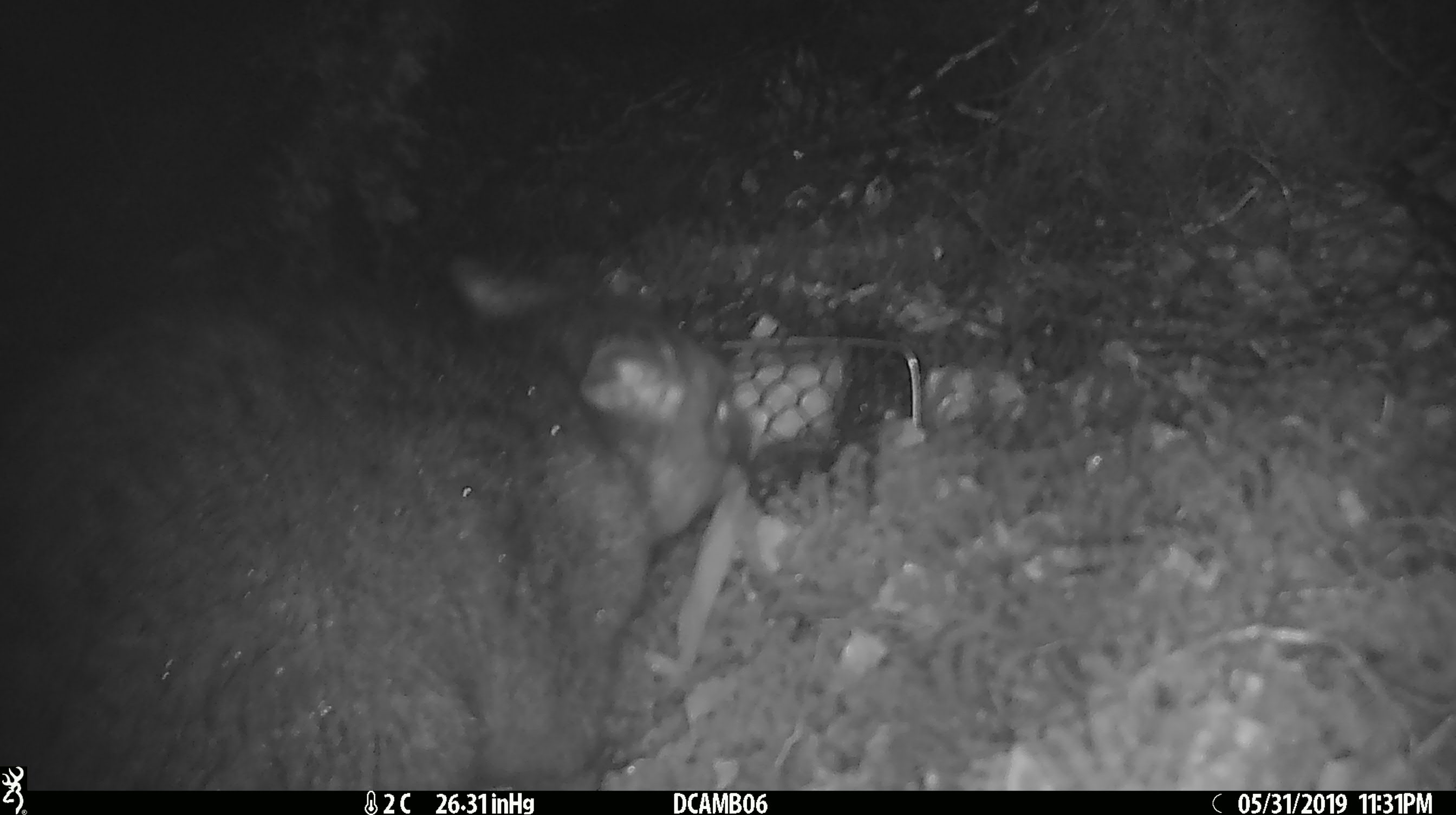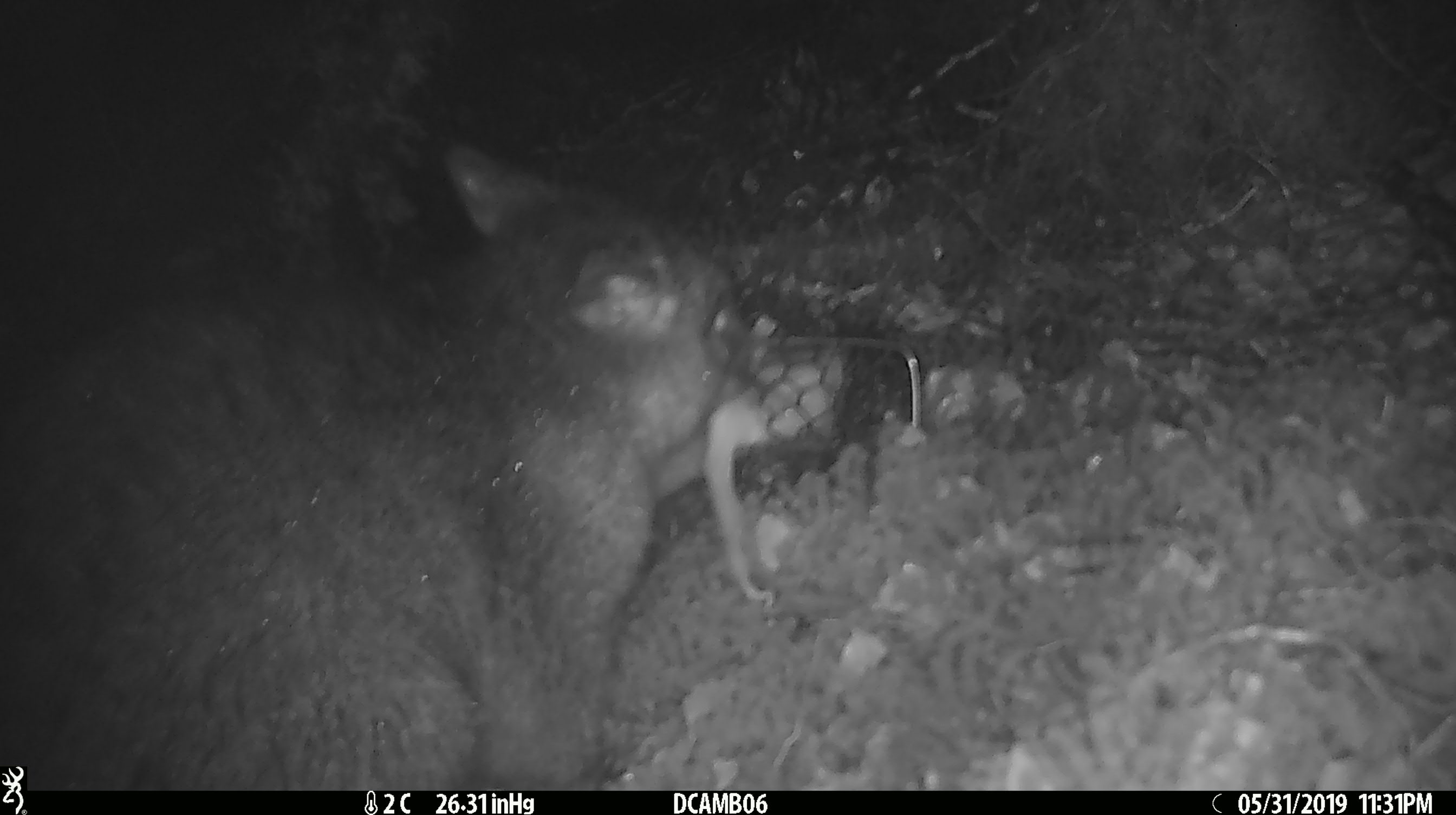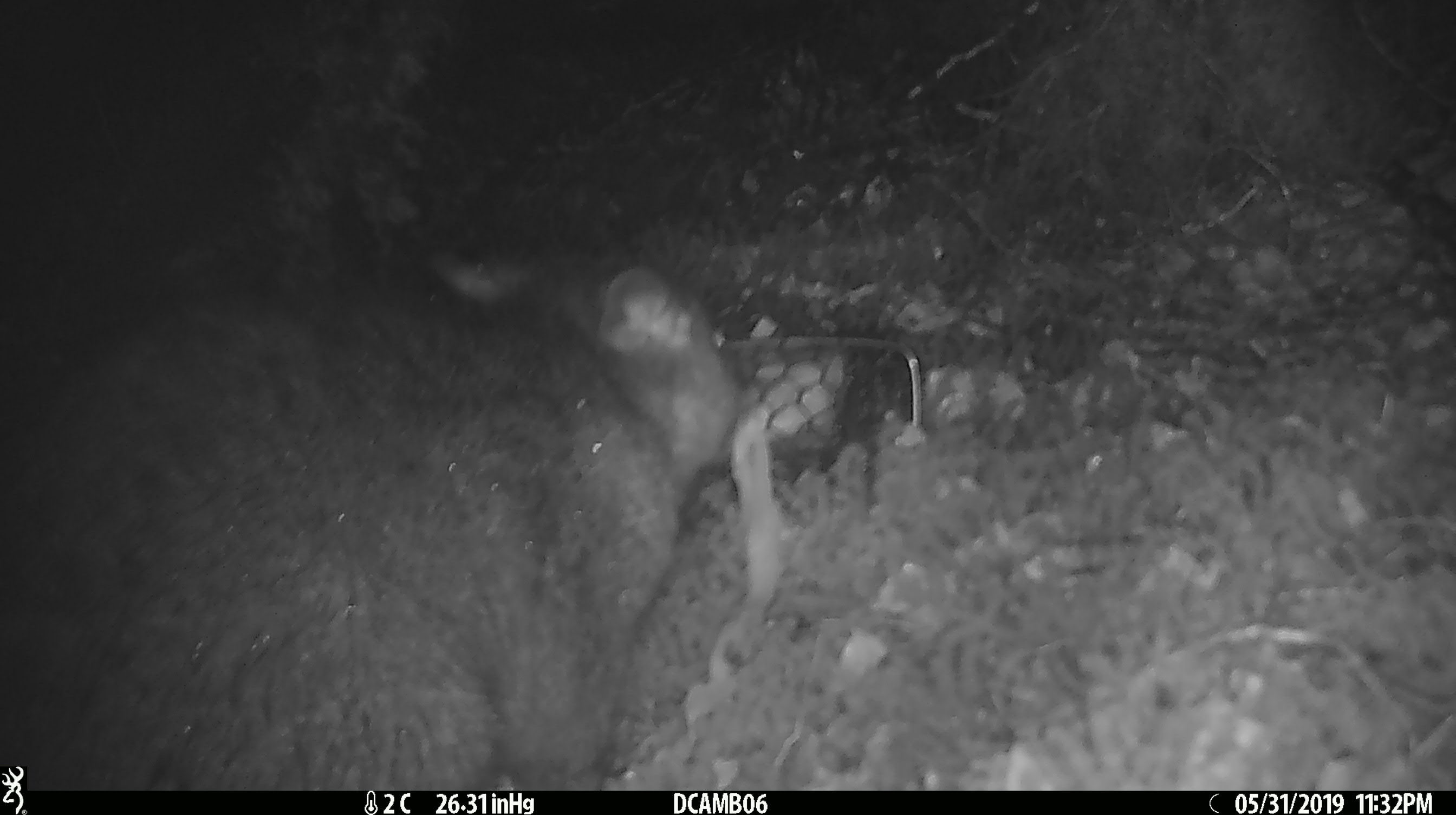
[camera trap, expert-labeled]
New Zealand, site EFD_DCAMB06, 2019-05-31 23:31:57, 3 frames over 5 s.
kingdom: Animalia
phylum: Chordata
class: Mammalia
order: Diprotodontia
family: Phalangeridae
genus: Trichosurus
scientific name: Trichosurus vulpecula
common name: common brushtail possum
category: possum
Possum (common brushtail possum) (Trichosurus vulpecula).